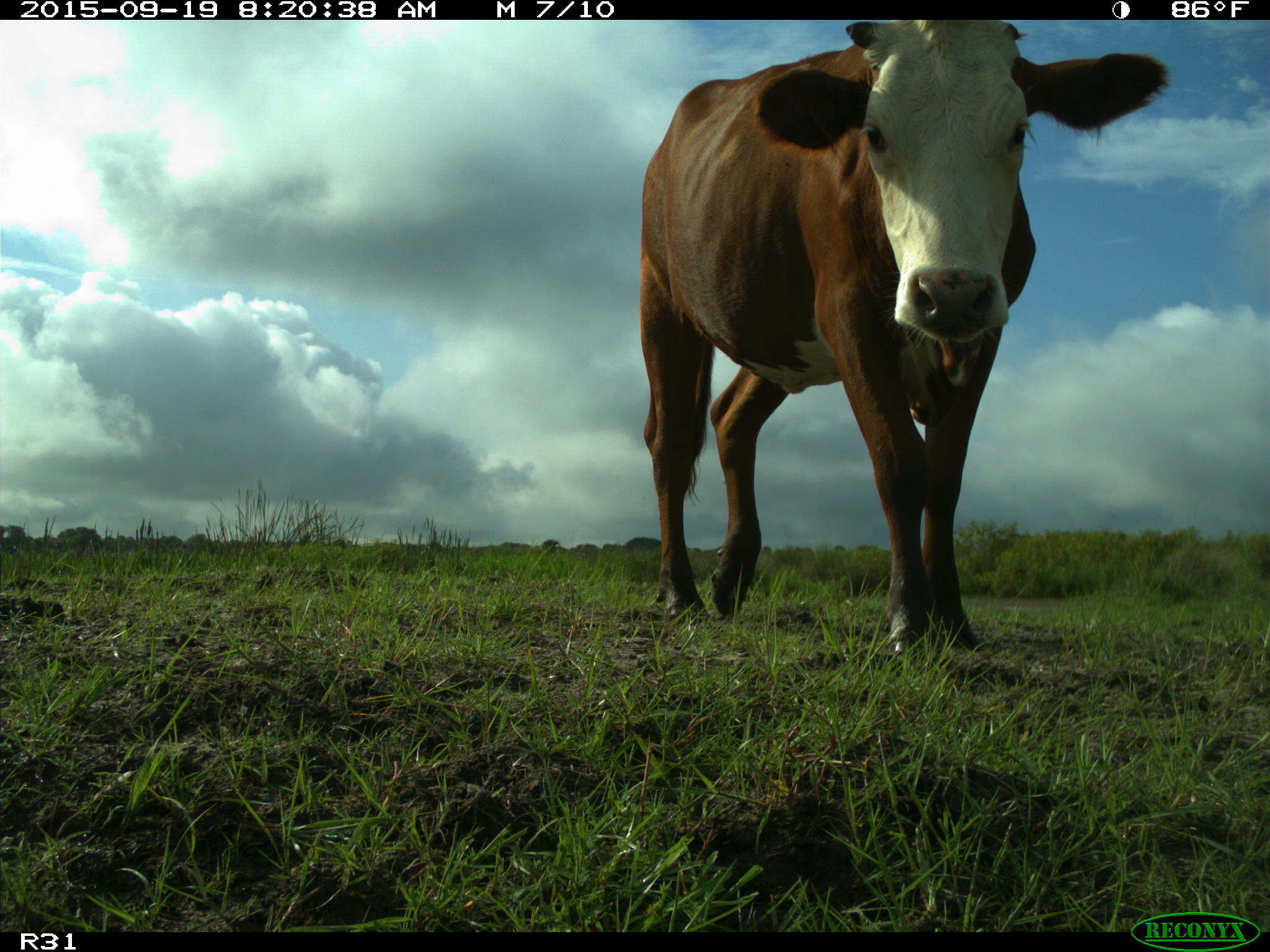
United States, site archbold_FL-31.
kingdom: Animalia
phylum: Chordata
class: Mammalia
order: Artiodactyla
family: Bovidae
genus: Bos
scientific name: Bos taurus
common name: domestic cow